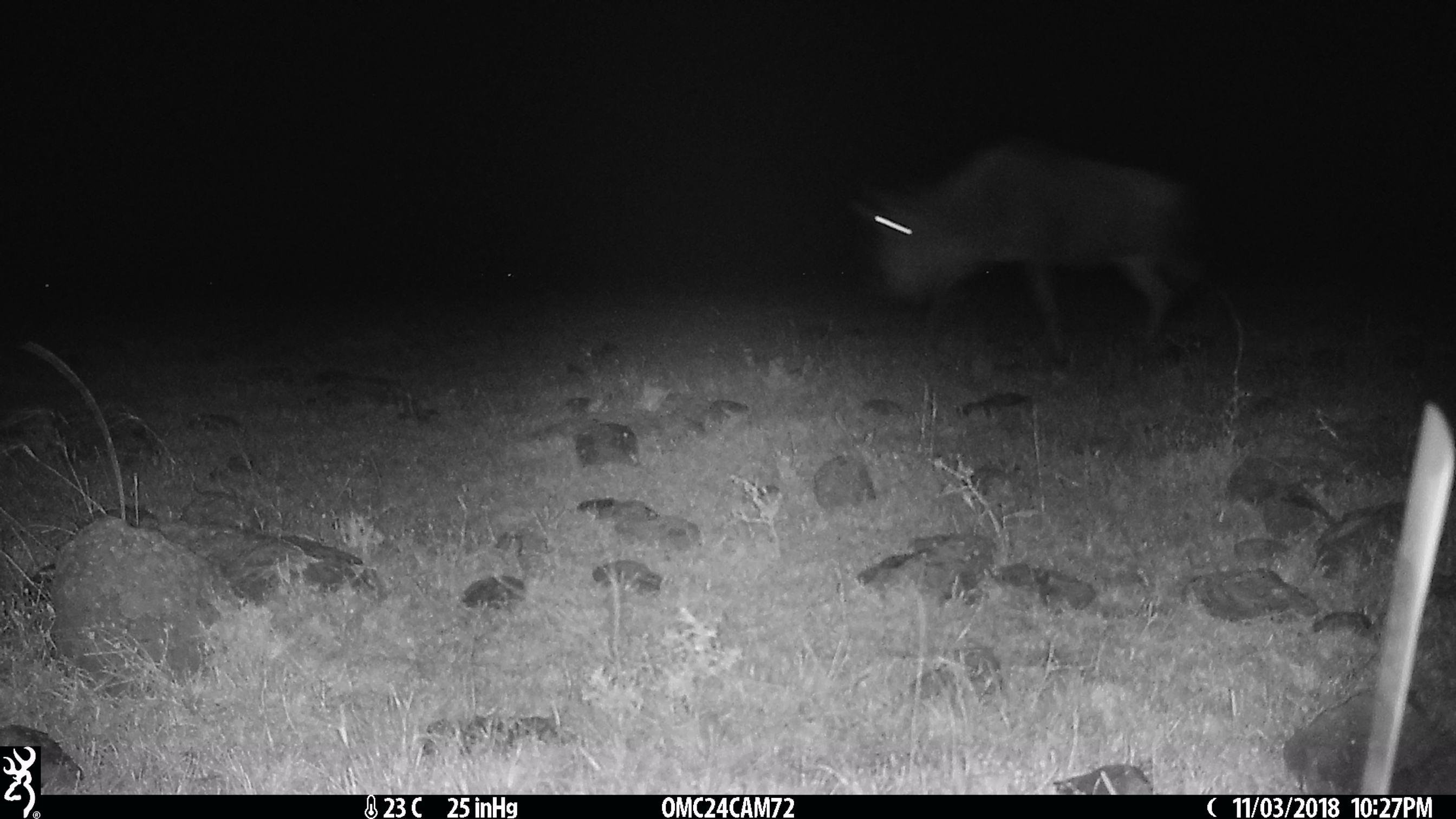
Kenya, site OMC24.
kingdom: Animalia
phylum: Chordata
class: Mammalia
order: Artiodactyla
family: Bovidae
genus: Connochaetes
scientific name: Connochaetes taurinus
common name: blue wildebeest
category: wildebeest